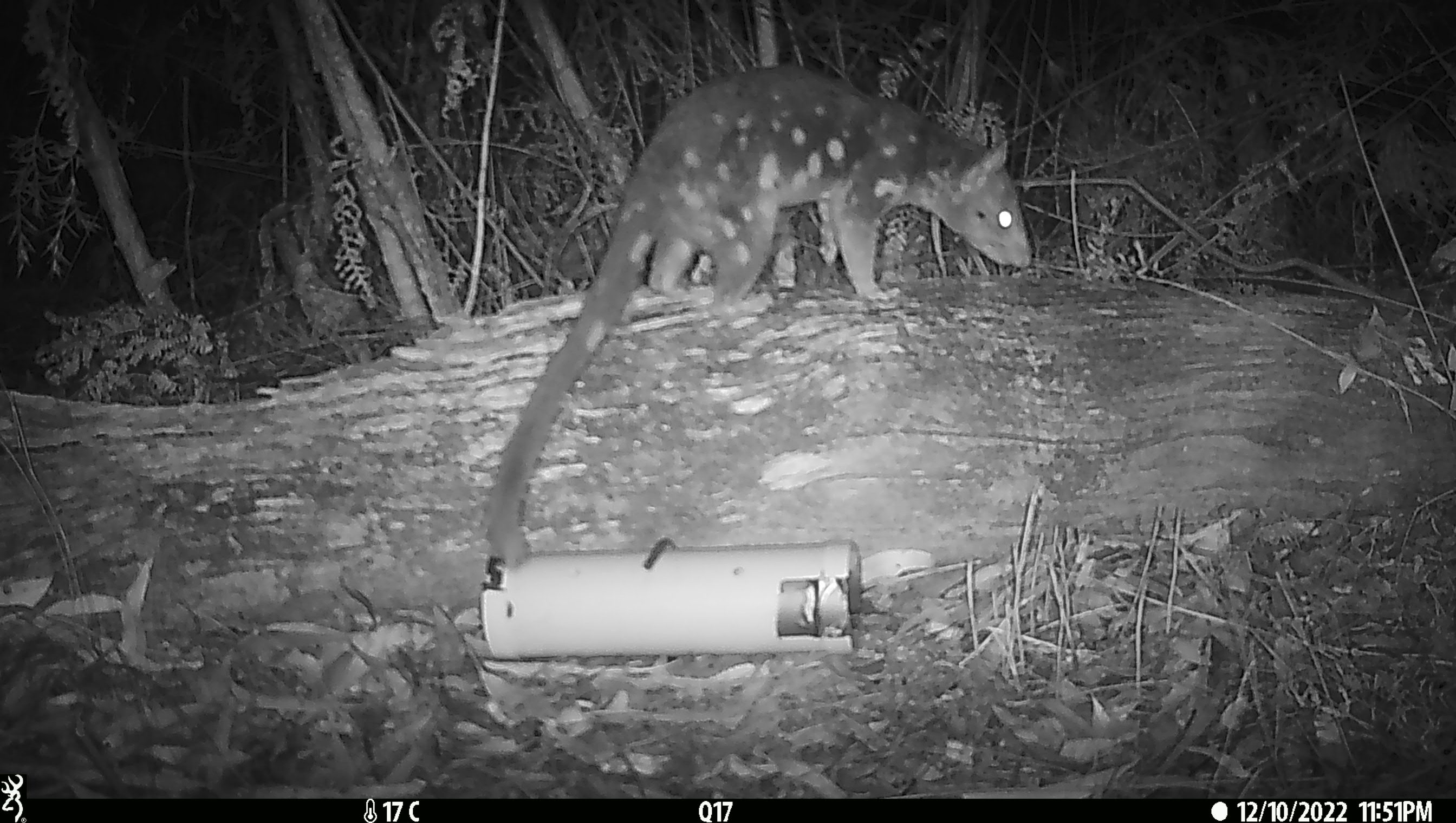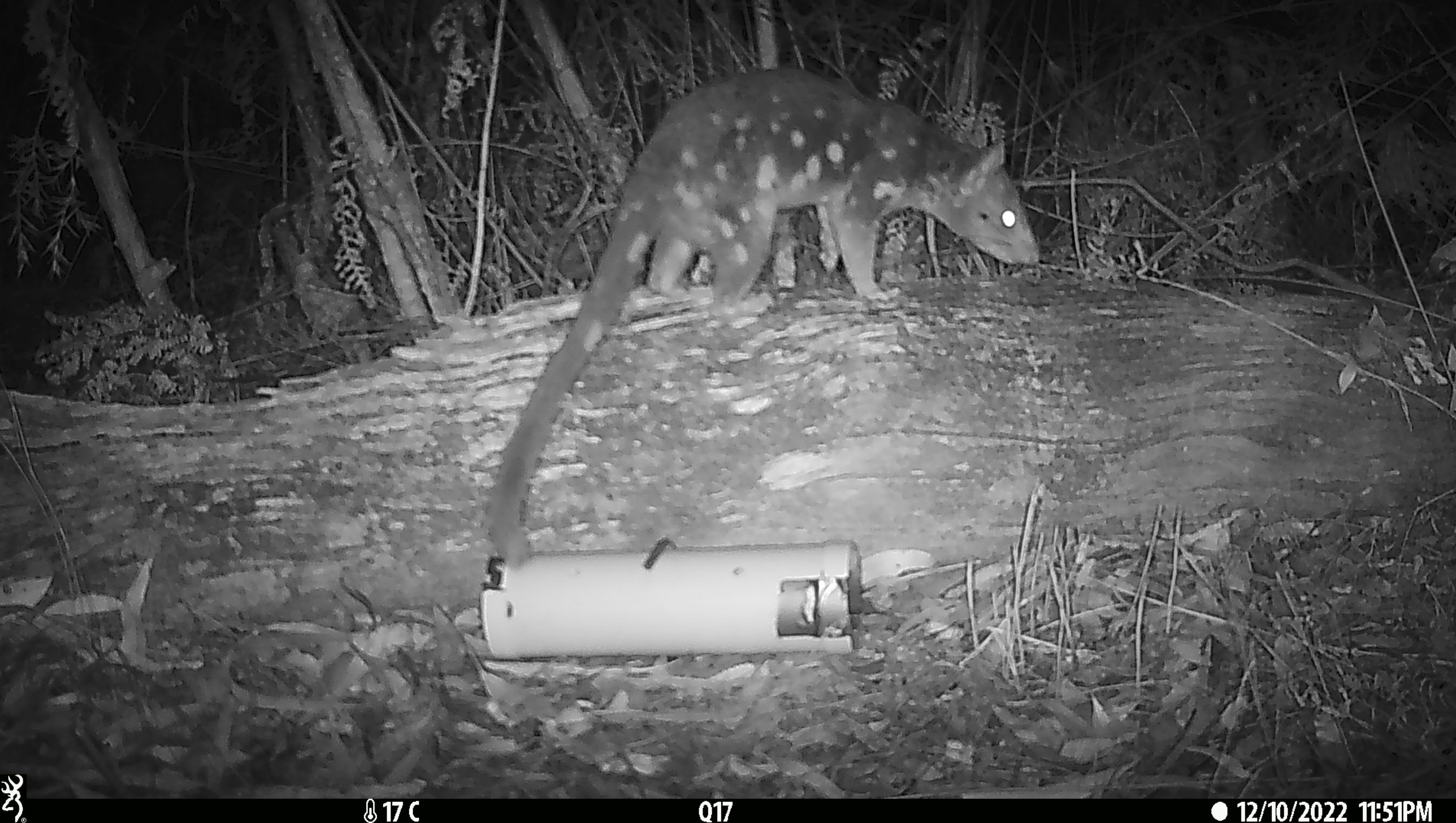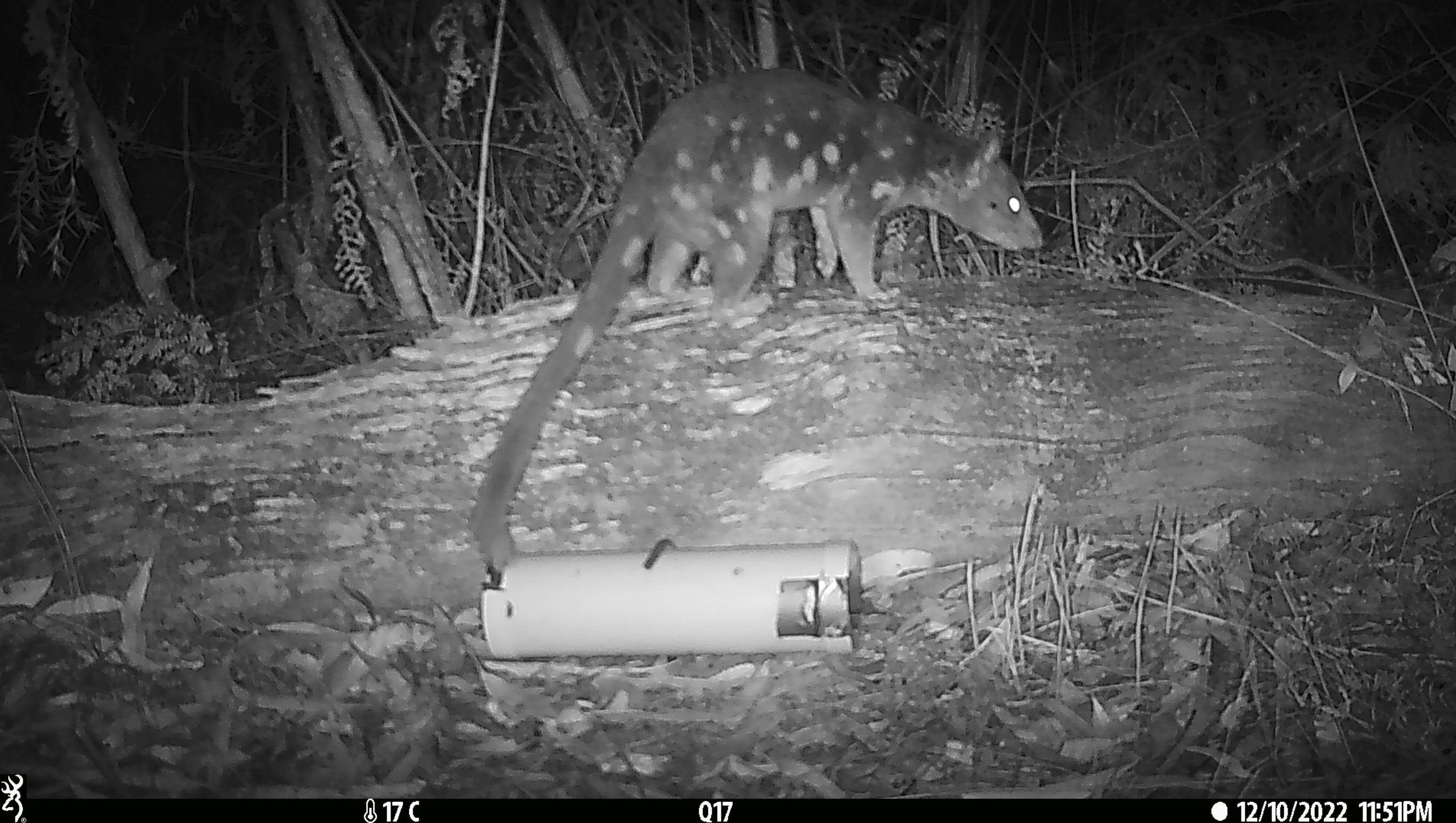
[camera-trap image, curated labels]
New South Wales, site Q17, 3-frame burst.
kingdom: Animalia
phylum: Chordata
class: Mammalia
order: Dasyuromorphia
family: Dasyuridae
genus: Dasyurus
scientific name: Dasyurus maculatus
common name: spotted-tailed quoll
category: quoll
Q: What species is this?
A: Quoll (spotted-tailed quoll) (Dasyurus maculatus).